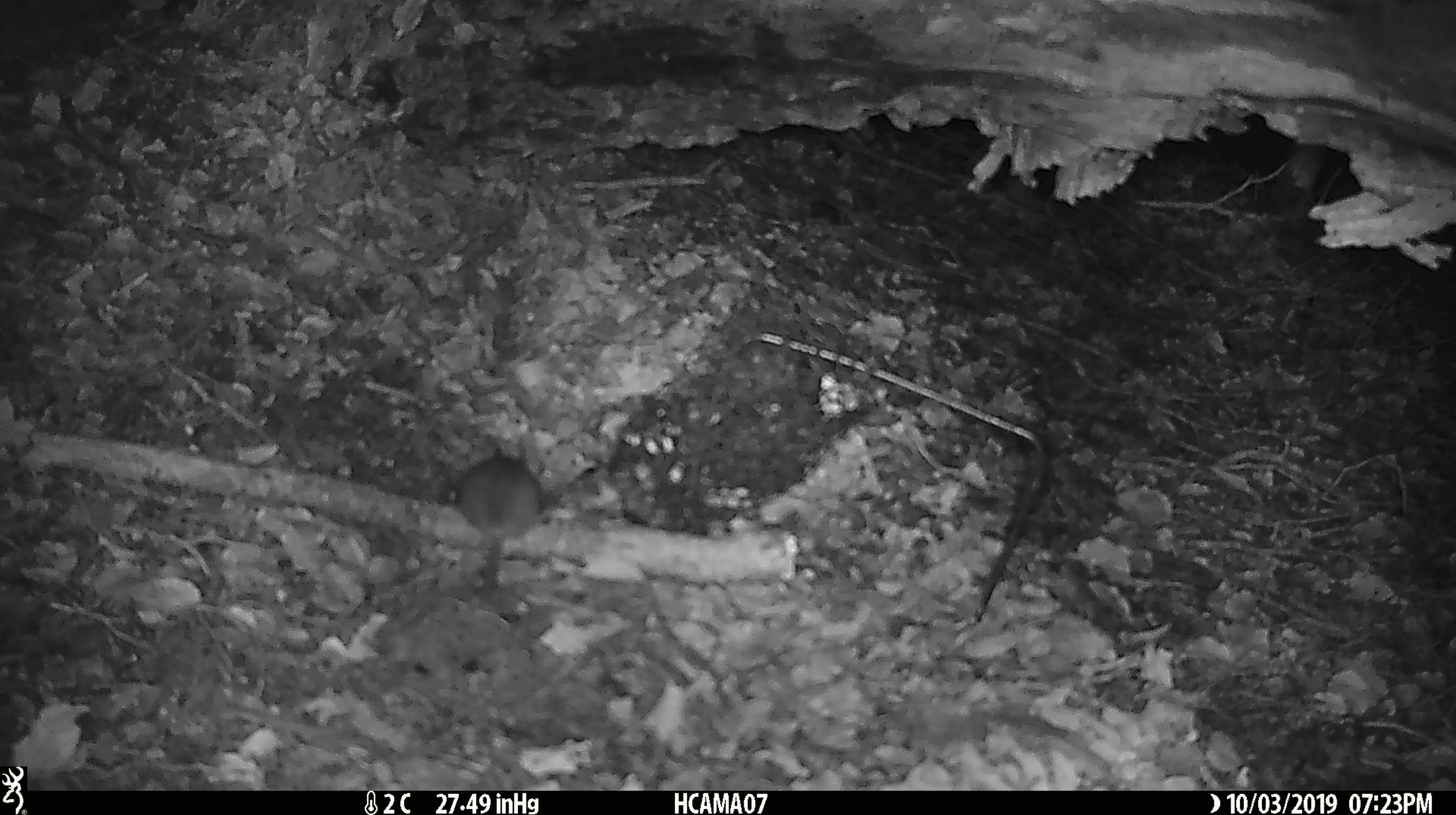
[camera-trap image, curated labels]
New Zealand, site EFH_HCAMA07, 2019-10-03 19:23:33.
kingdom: Animalia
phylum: Chordata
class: Mammalia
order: Rodentia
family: Muridae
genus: Mus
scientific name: Mus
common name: mouse